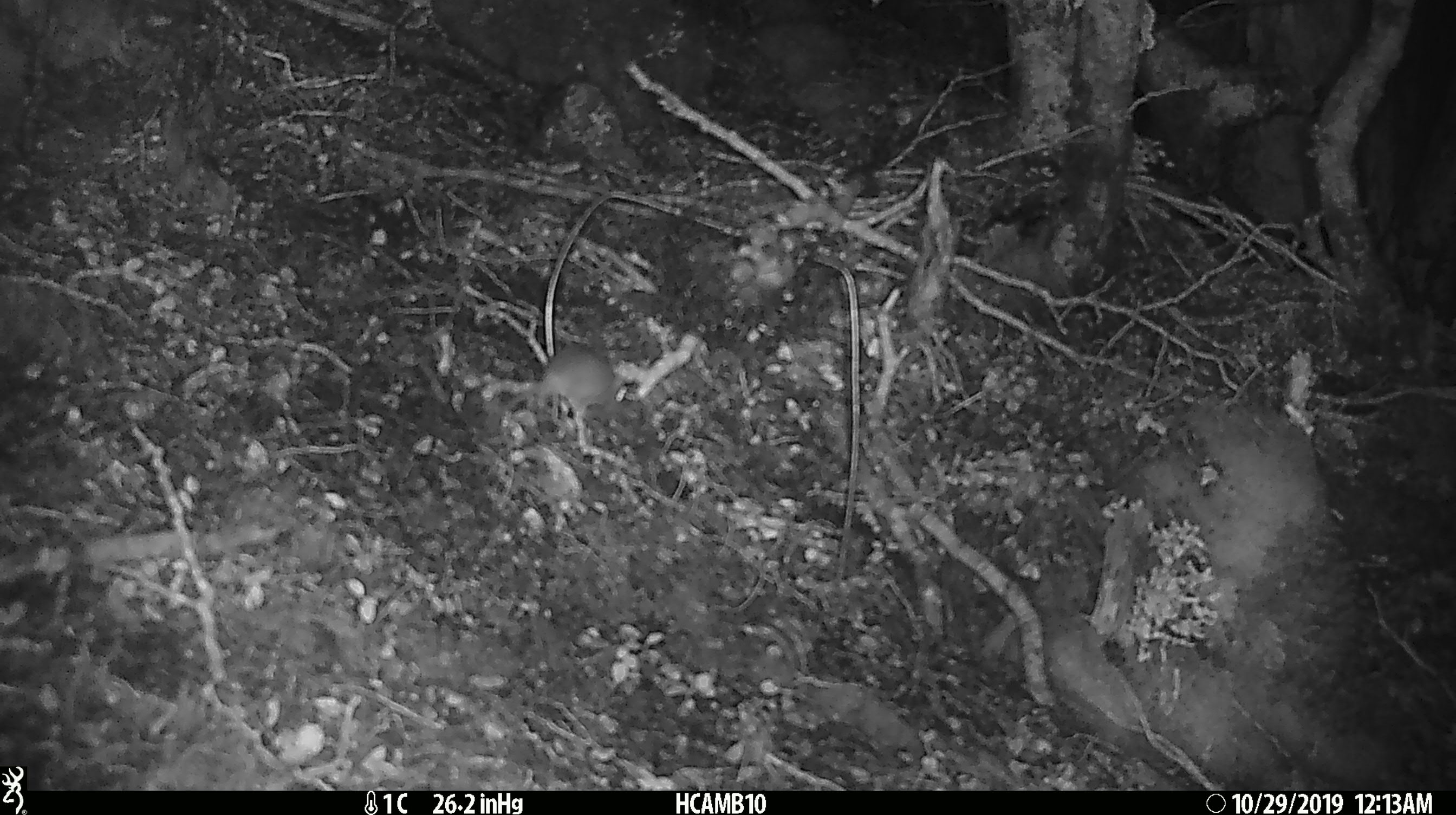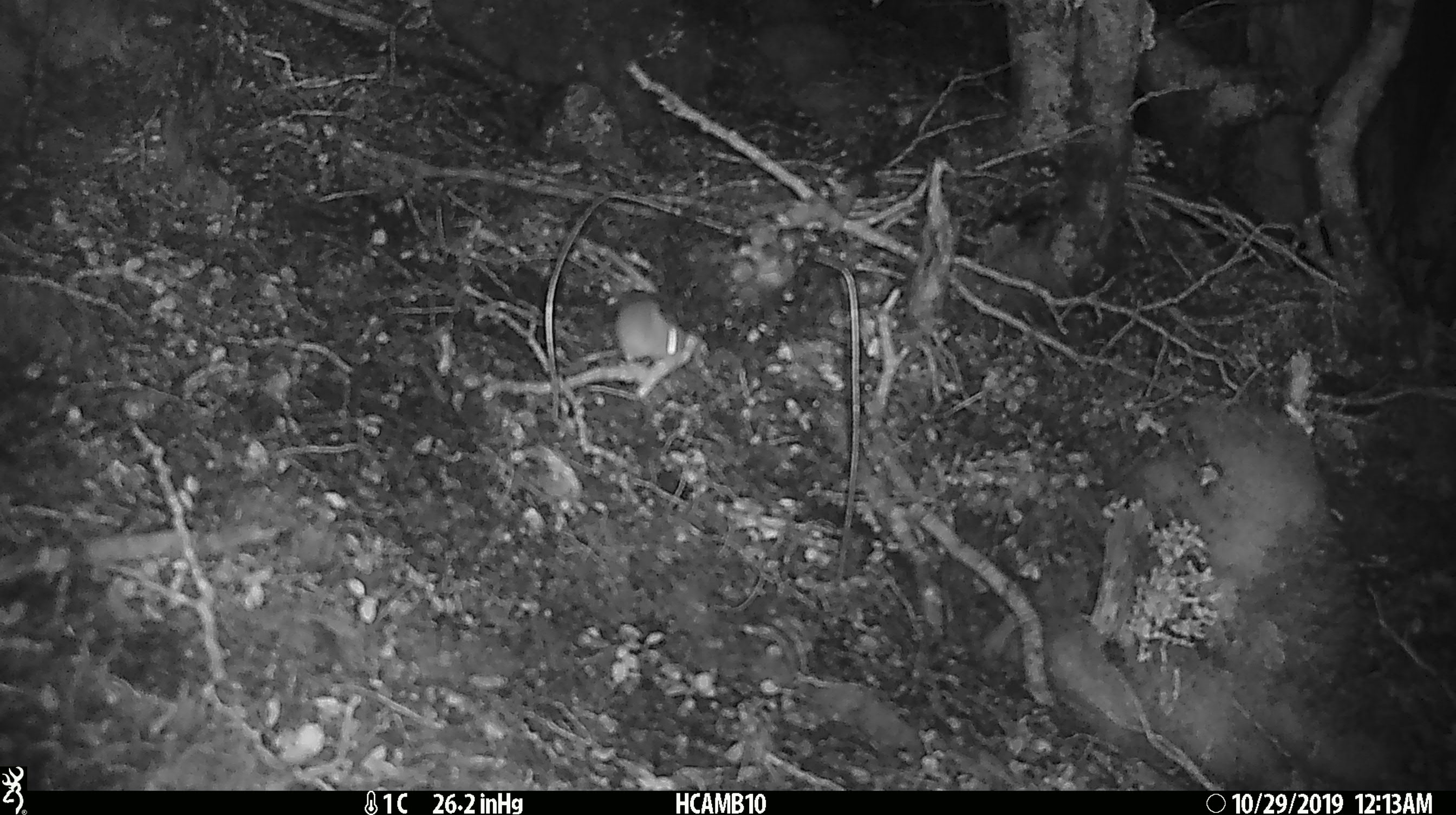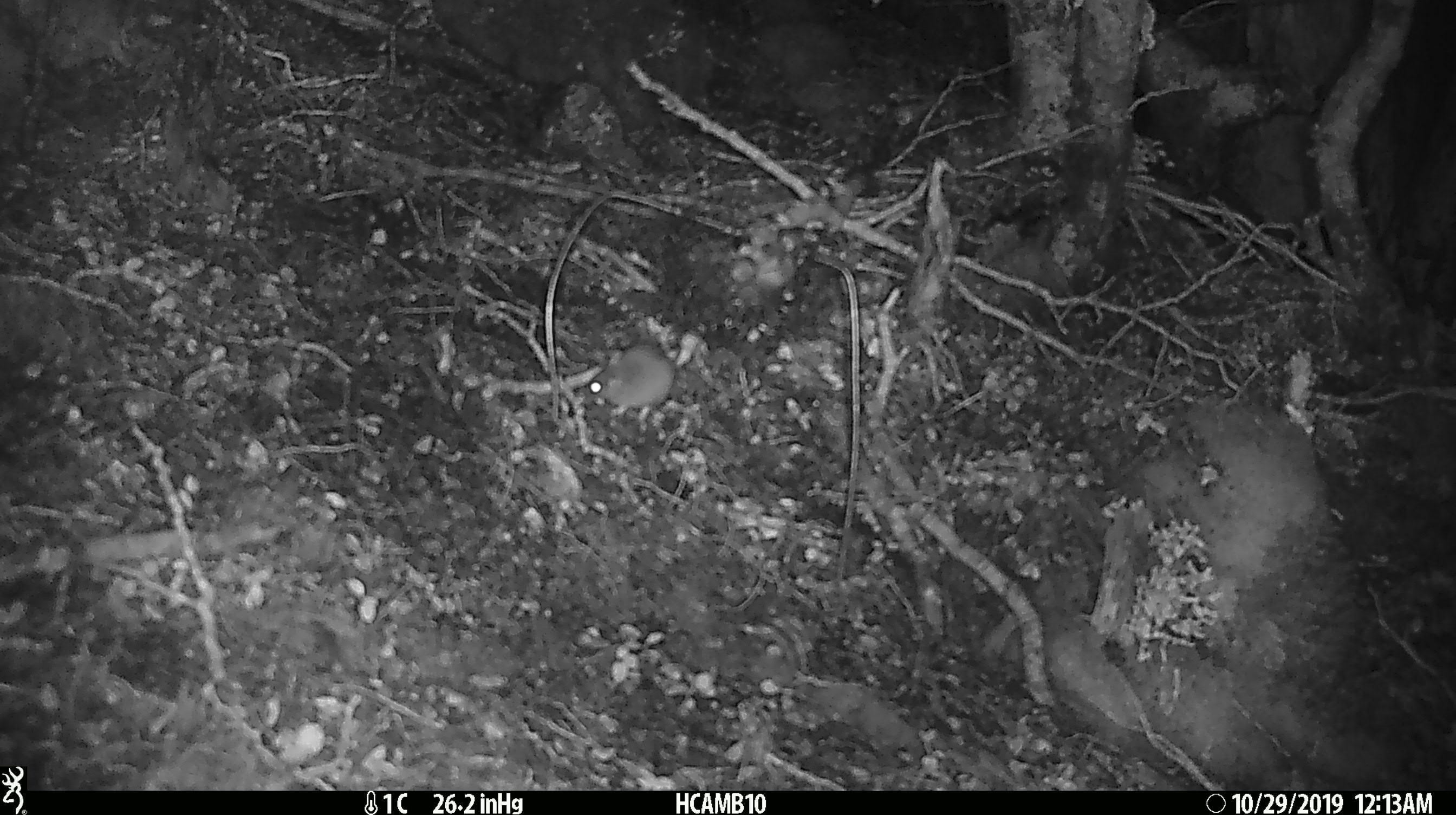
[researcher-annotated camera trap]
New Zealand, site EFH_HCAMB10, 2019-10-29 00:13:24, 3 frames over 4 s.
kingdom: Animalia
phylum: Chordata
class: Mammalia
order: Rodentia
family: Muridae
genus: Mus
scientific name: Mus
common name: mouse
Mouse (Mus).